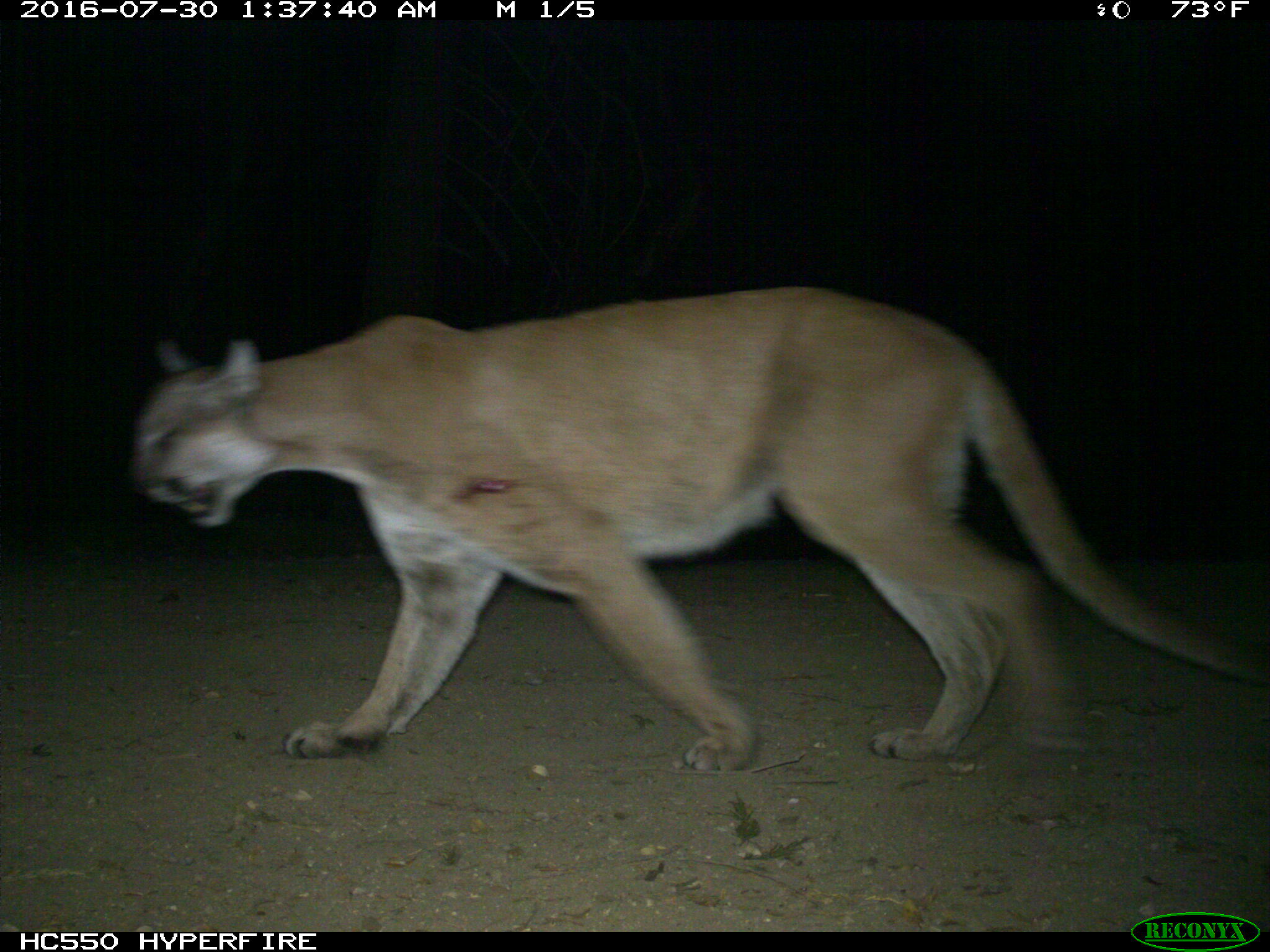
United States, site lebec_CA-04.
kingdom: Animalia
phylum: Chordata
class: Mammalia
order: Carnivora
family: Felidae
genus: Puma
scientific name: Puma concolor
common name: mountain lion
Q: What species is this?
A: Puma concolor (mountain lion).